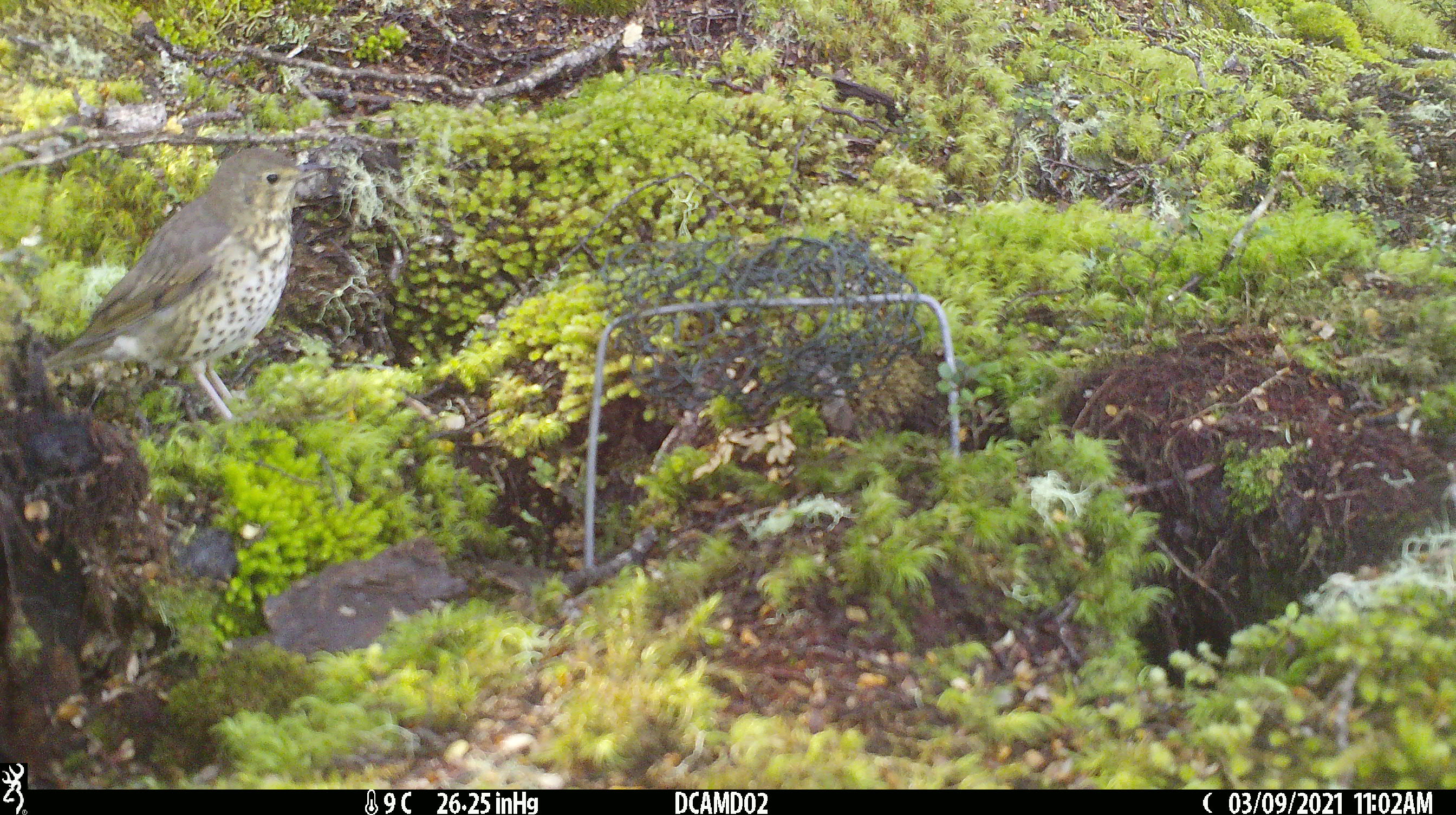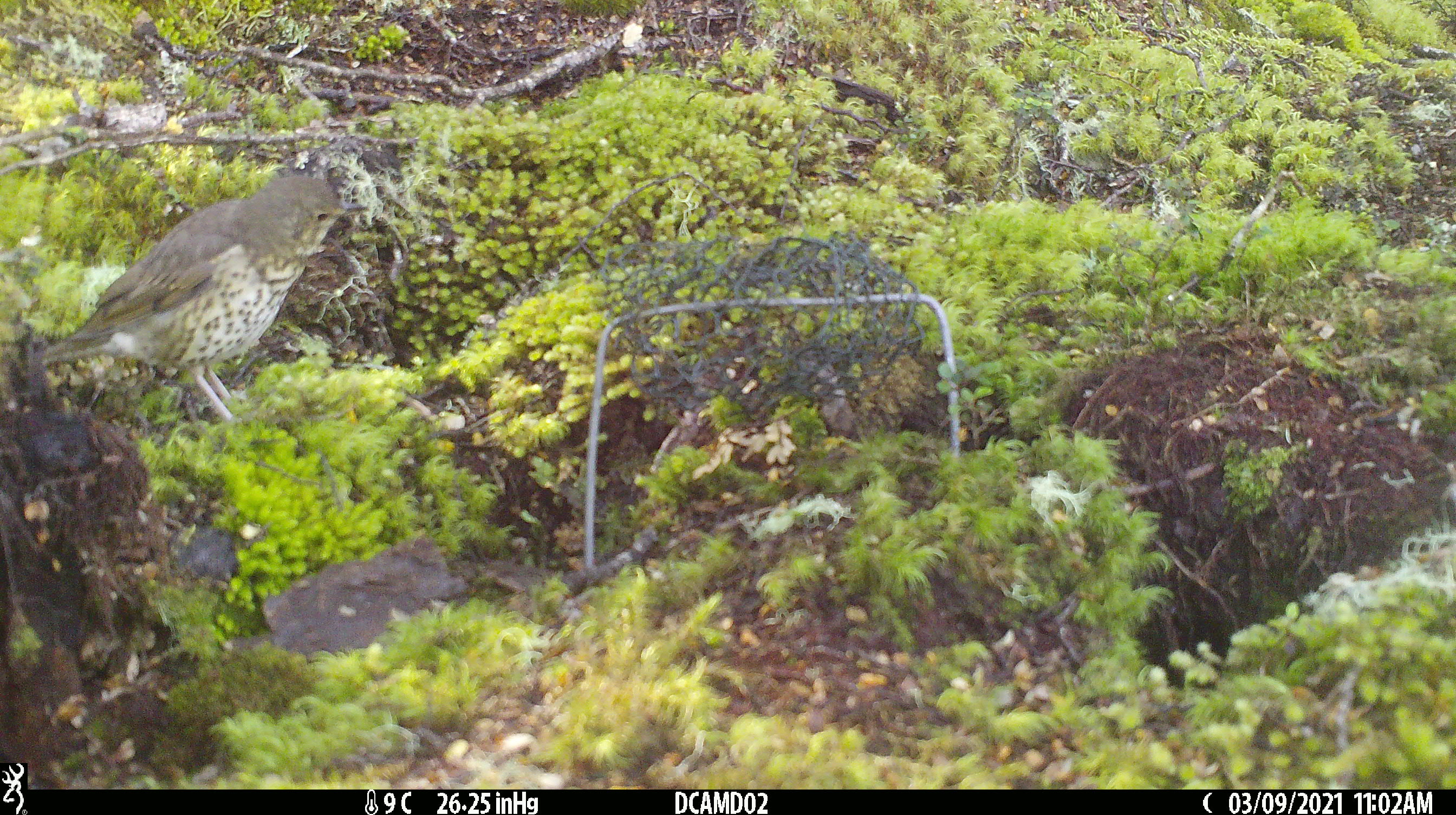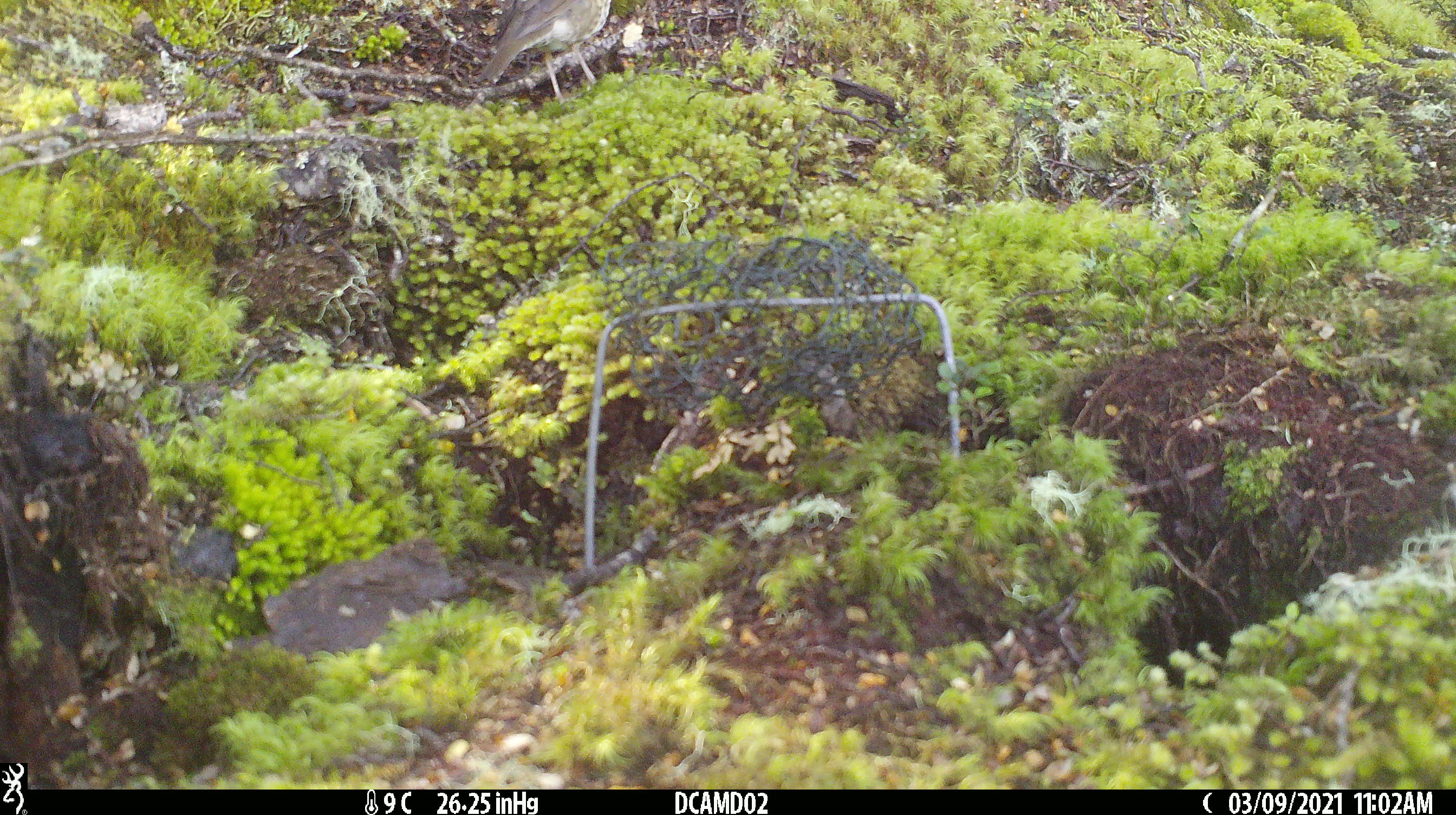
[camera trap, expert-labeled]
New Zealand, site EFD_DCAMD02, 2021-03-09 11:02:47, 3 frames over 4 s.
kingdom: Animalia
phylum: Chordata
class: Aves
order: Passeriformes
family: Turdidae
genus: Turdus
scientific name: Turdus philomelos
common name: song thrush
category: thrush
Thrush (song thrush) (Turdus philomelos).